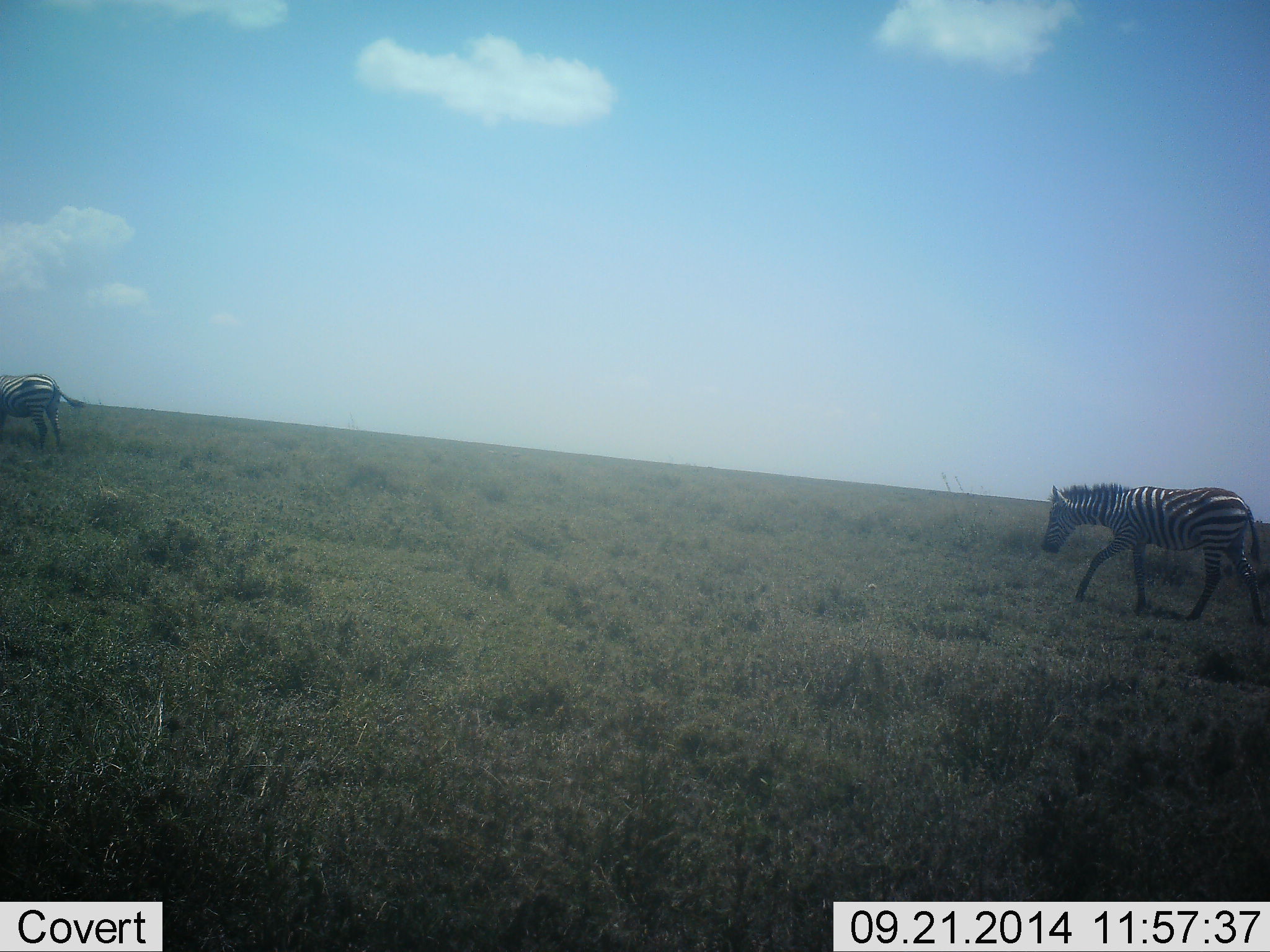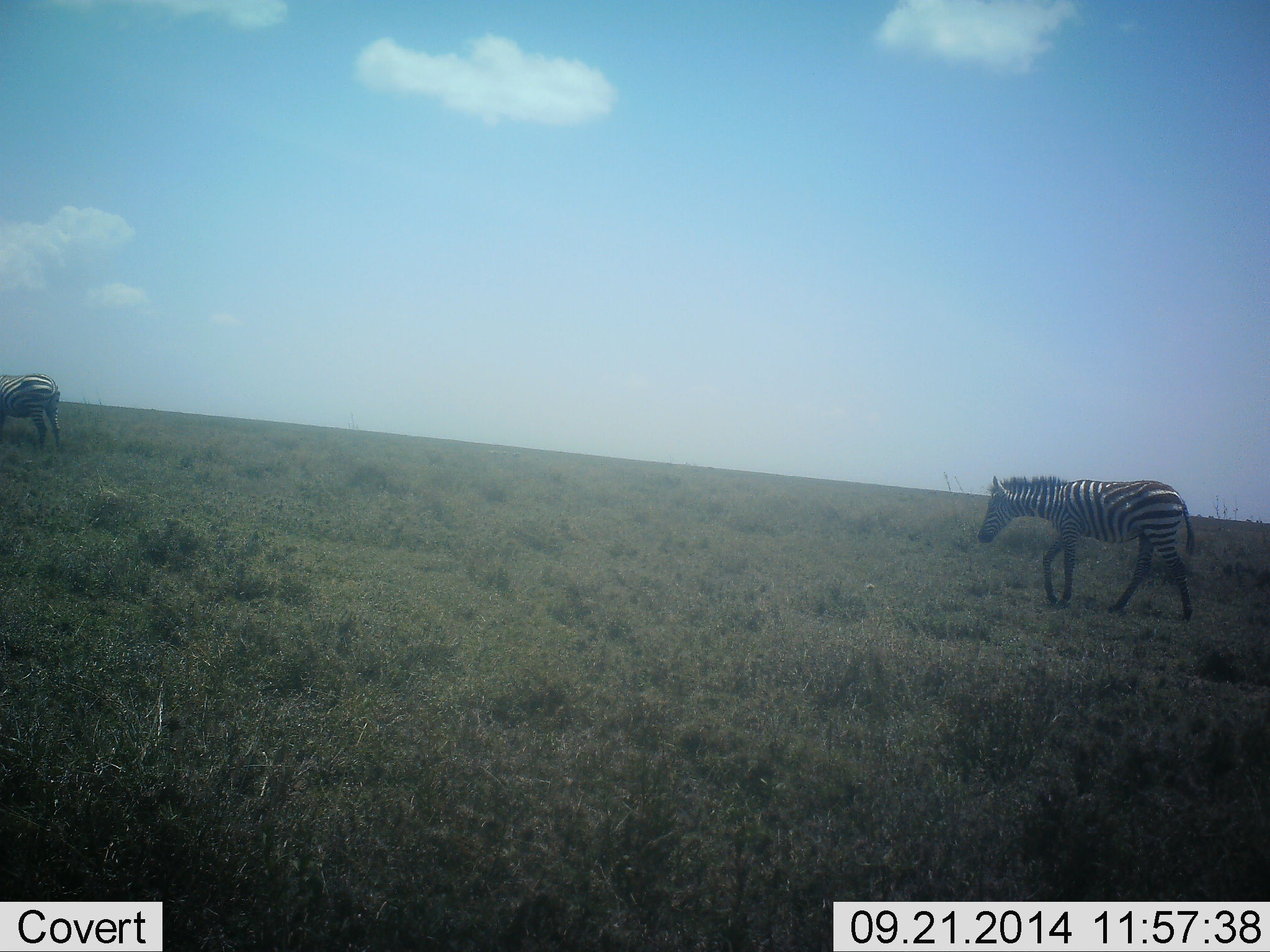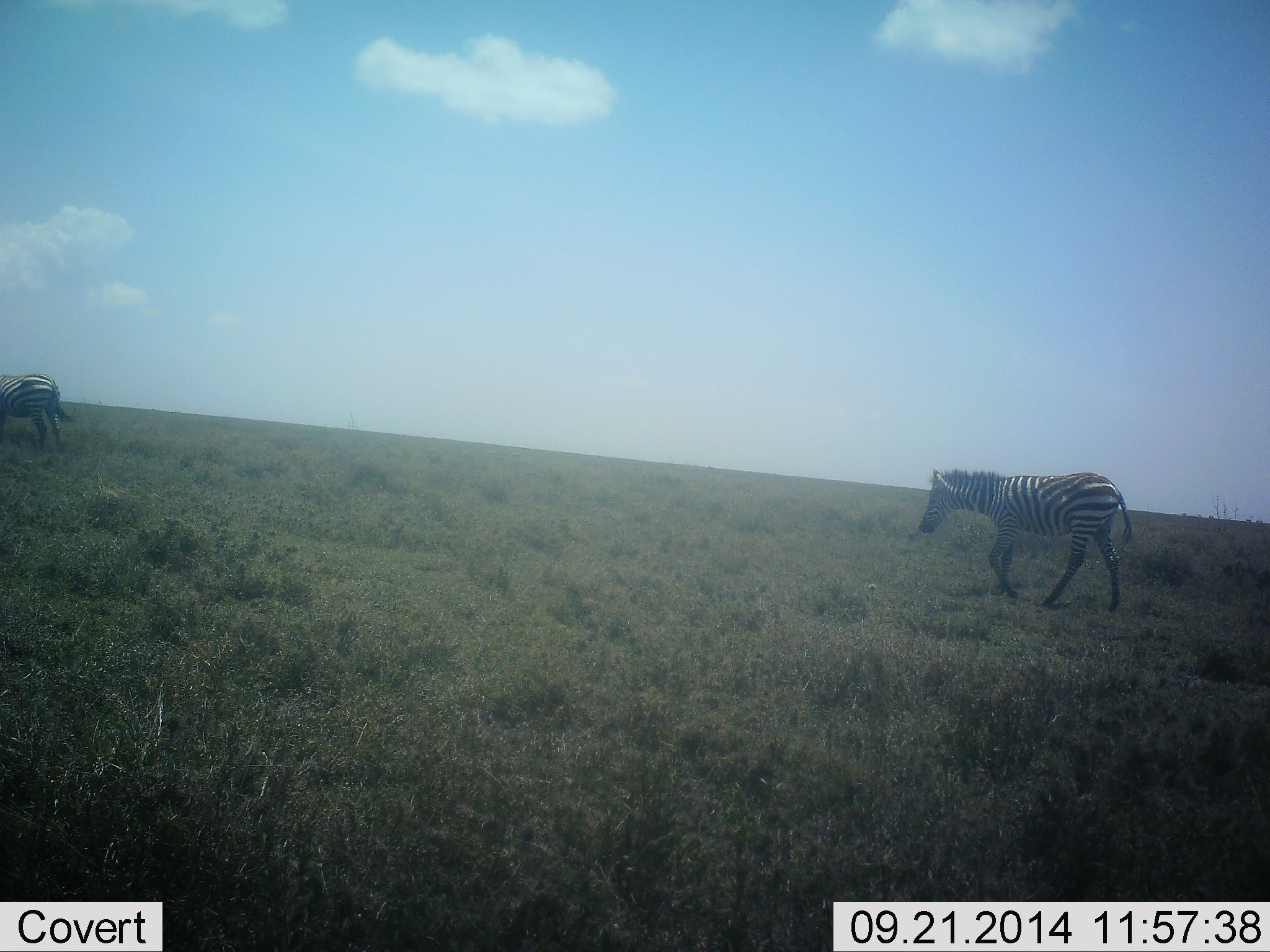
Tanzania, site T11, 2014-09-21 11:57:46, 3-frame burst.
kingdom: Animalia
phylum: Chordata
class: Mammalia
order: Perissodactyla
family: Equidae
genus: Equus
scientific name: Equus quagga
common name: plains zebra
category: zebra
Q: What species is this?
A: Zebra (plains zebra) (Equus quagga).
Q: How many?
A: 2.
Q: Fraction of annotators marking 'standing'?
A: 50%.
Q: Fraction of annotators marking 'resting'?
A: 0%.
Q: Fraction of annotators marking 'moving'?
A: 90%.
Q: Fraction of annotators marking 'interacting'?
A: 0%.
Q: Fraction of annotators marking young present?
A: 20%.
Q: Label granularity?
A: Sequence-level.